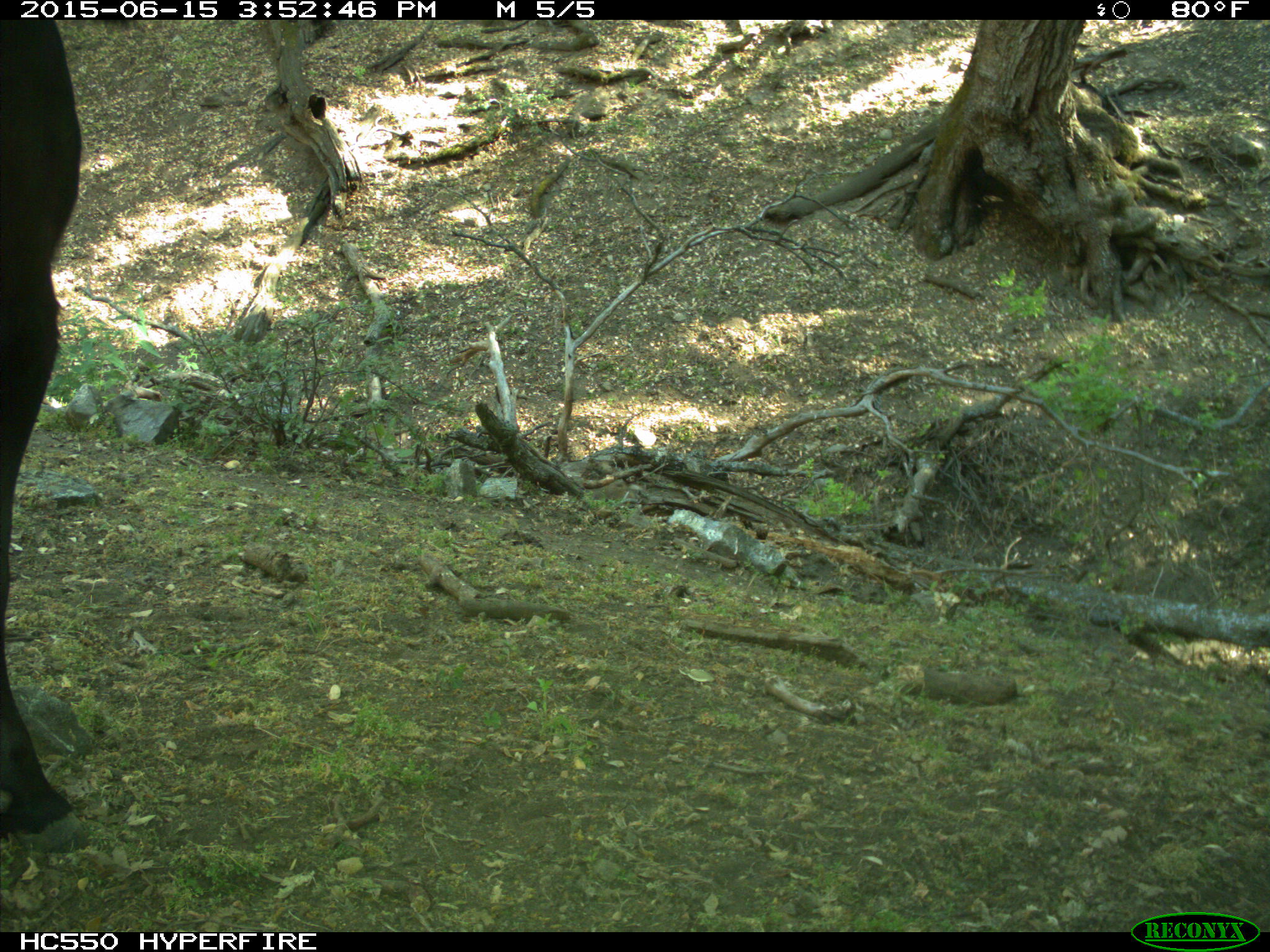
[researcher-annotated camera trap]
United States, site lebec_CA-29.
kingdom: Animalia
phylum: Chordata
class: Mammalia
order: Artiodactyla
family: Bovidae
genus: Bos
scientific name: Bos taurus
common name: domestic cow